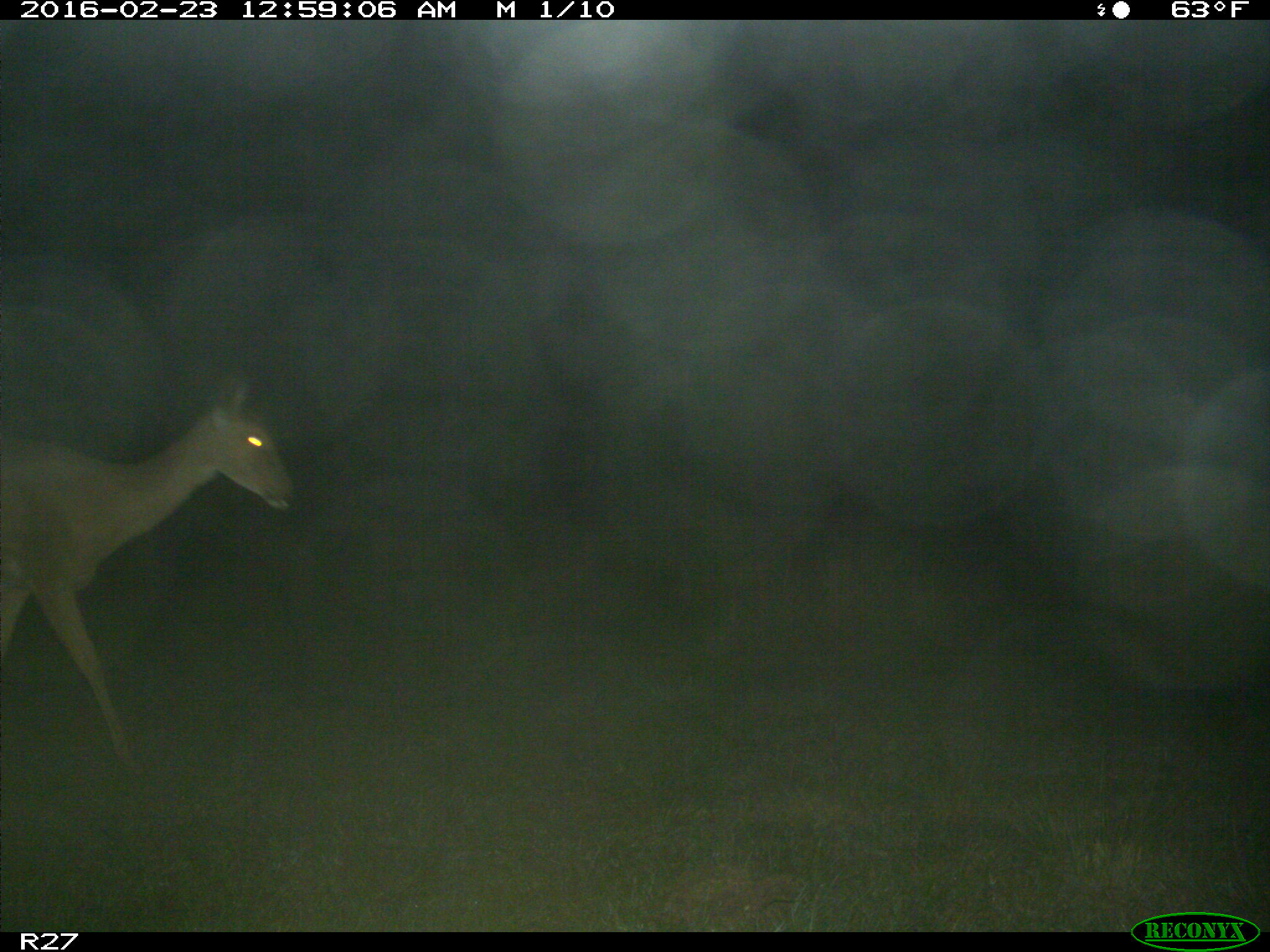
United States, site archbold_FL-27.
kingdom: Animalia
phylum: Chordata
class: Mammalia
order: Artiodactyla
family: Cervidae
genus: Odocoileus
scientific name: Odocoileus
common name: deer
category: unidentified deer